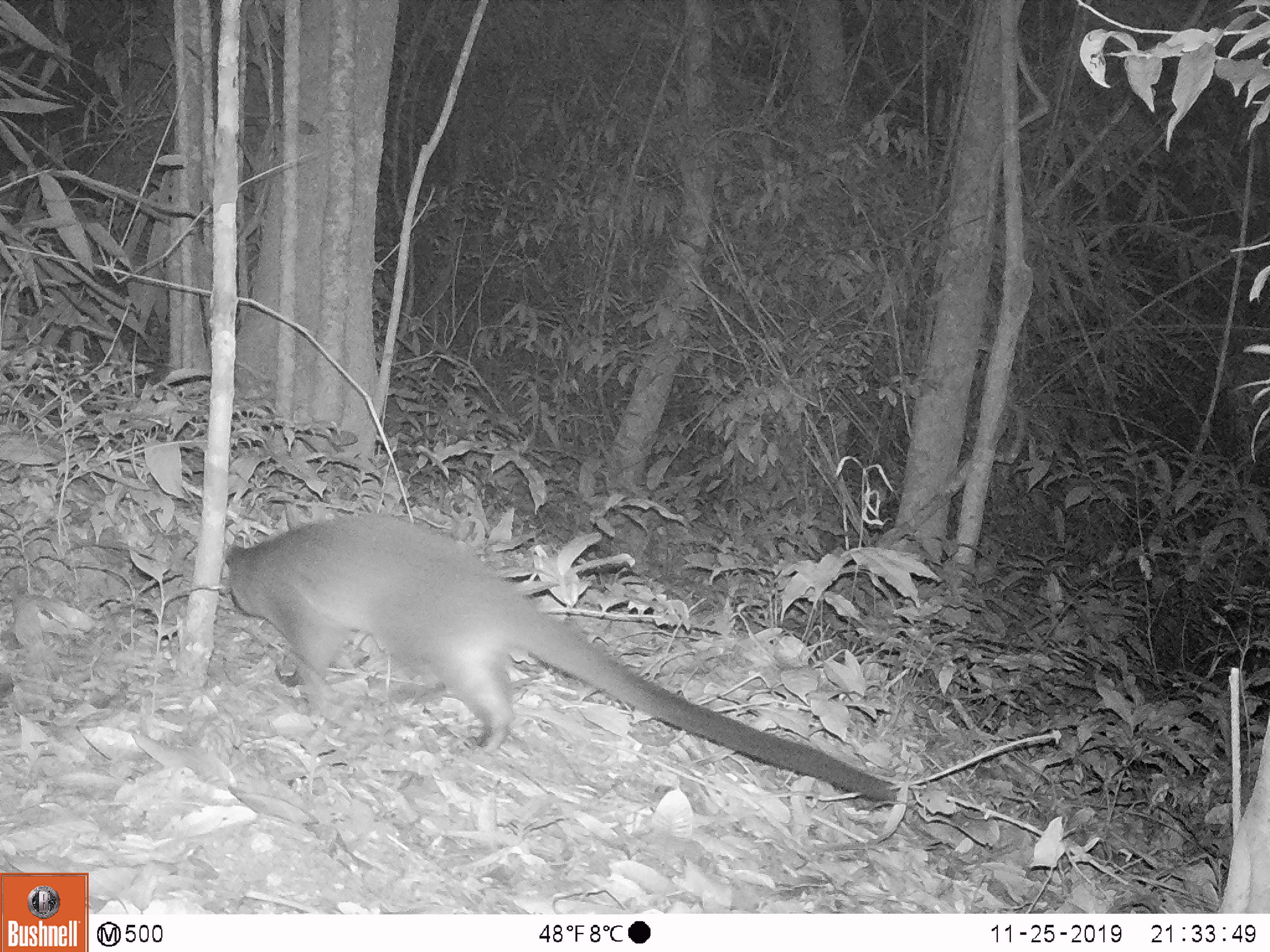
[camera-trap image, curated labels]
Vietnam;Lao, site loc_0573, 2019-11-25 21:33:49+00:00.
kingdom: Animalia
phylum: Chordata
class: Mammalia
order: Carnivora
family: Viverridae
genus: Paguma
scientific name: Paguma larvata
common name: masked palm civet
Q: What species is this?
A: Masked palm civet (Paguma larvata).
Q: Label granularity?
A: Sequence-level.